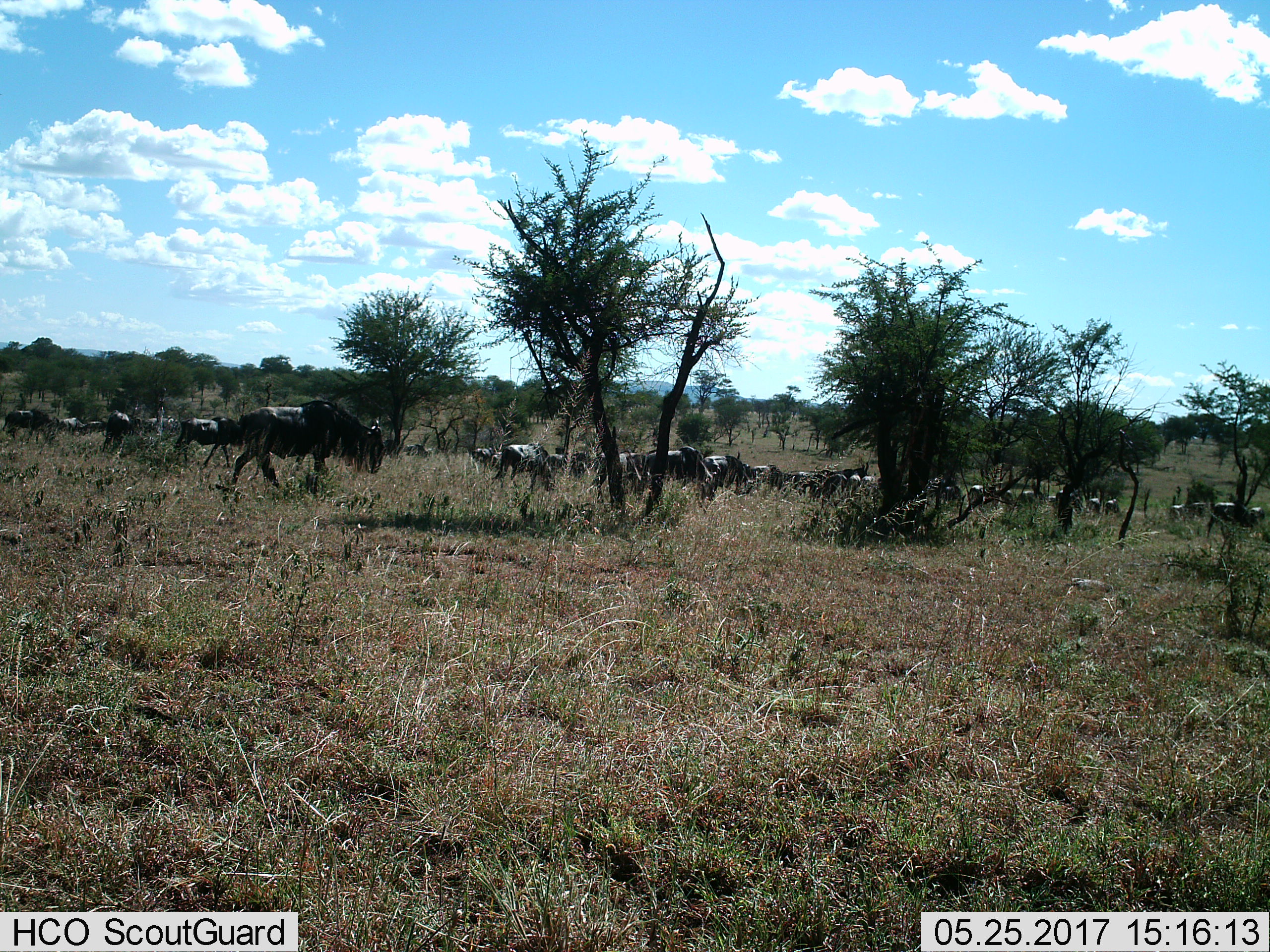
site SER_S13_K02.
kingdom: Animalia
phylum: Chordata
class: Mammalia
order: Artiodactyla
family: Bovidae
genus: Connochaetes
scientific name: Connochaetes taurinus taurinus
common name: blue wildebeest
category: wildebeestblue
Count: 11-50.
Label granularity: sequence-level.